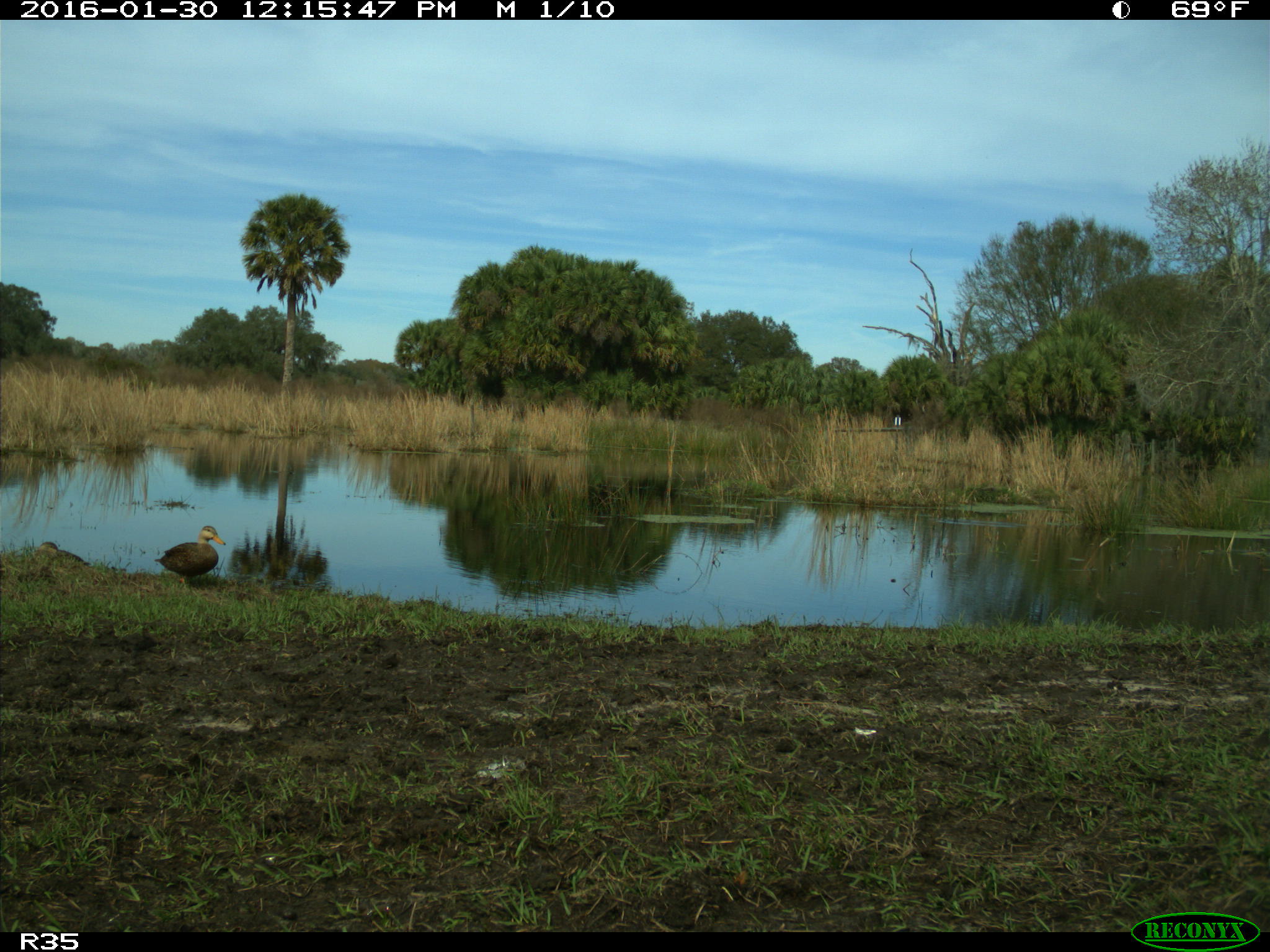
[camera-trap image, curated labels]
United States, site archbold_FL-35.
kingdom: Animalia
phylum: Chordata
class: Aves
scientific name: Aves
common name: birds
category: unidentified bird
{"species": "unidentified bird (birds) (Aves)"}